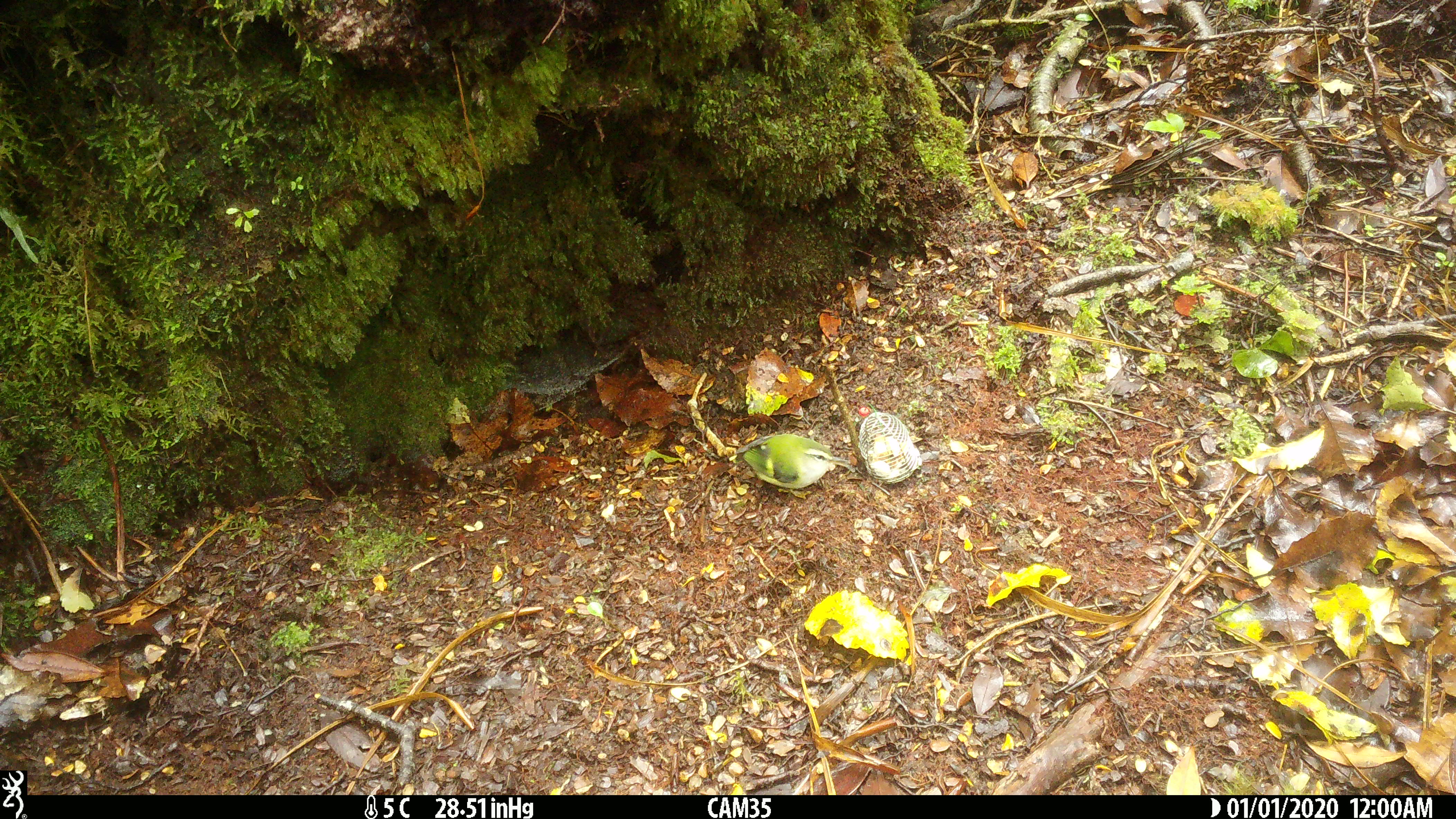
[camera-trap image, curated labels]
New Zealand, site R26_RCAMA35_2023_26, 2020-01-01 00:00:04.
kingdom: Animalia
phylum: Chordata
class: Aves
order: Passeriformes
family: Acanthisittidae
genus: Acanthisitta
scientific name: Acanthisitta chloris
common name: rifleman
Rifleman (Acanthisitta chloris).